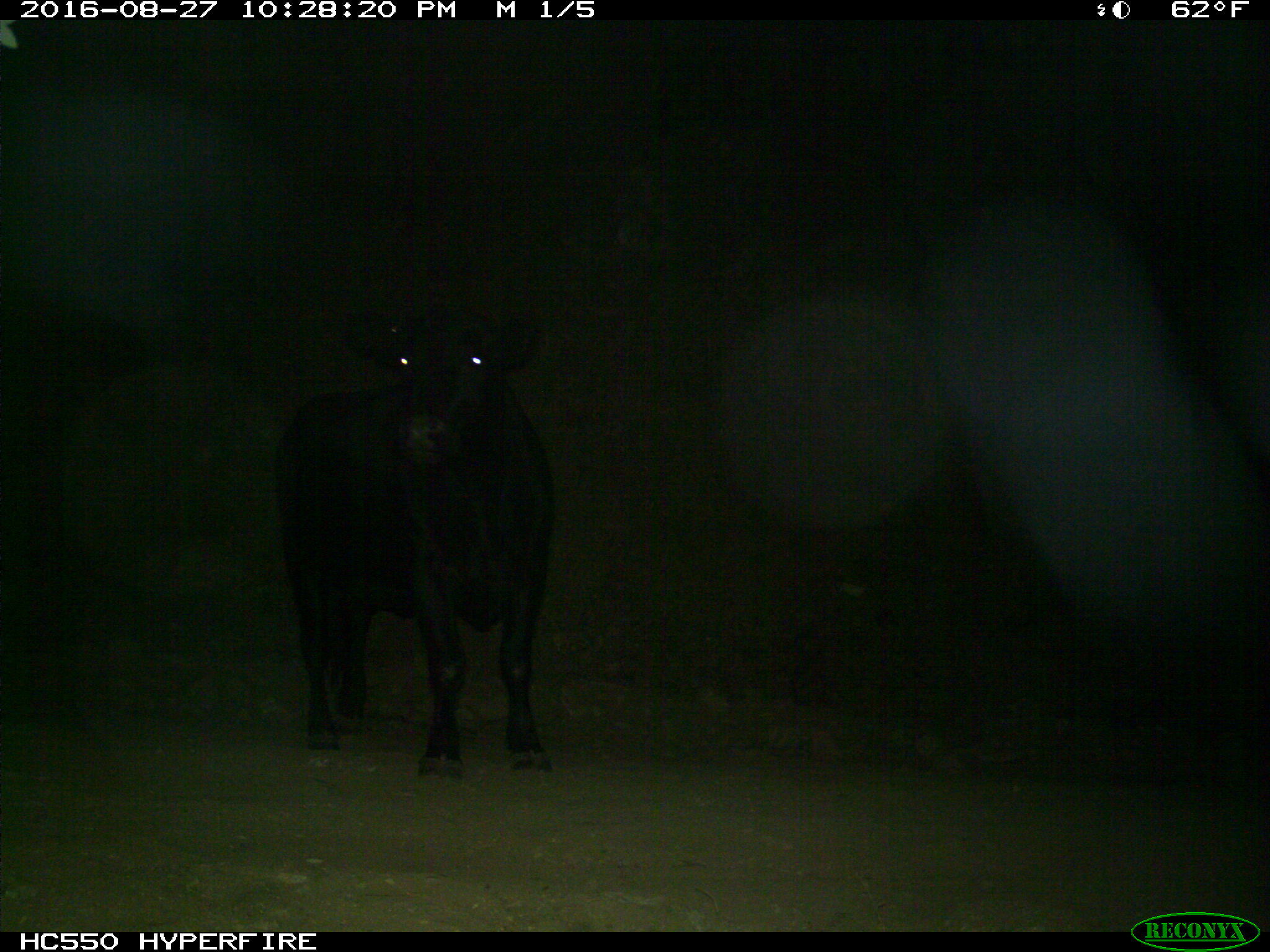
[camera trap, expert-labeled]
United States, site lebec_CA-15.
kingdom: Animalia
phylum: Chordata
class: Mammalia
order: Artiodactyla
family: Bovidae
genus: Bos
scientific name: Bos taurus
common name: domestic cow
Bos taurus (domestic cow).